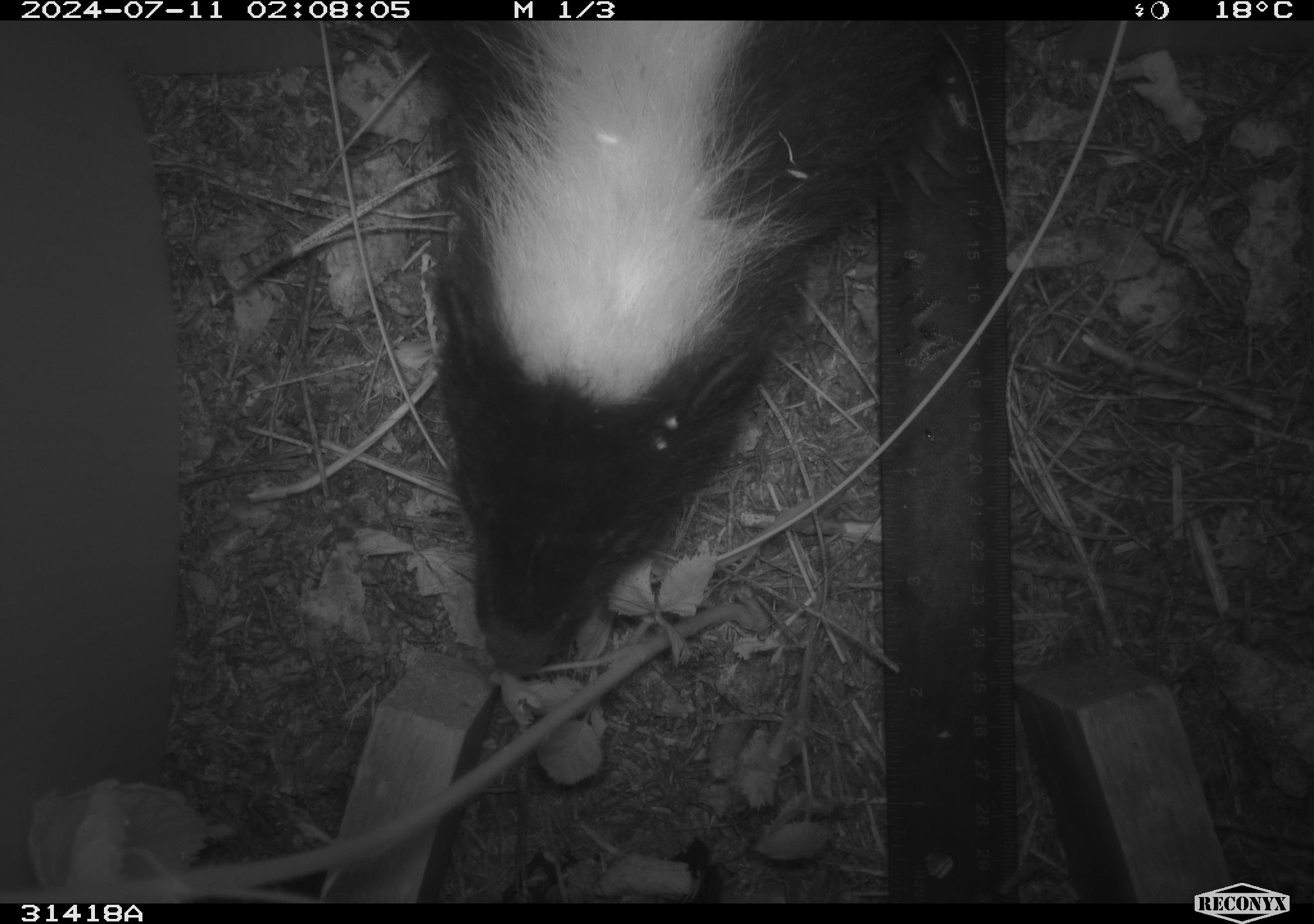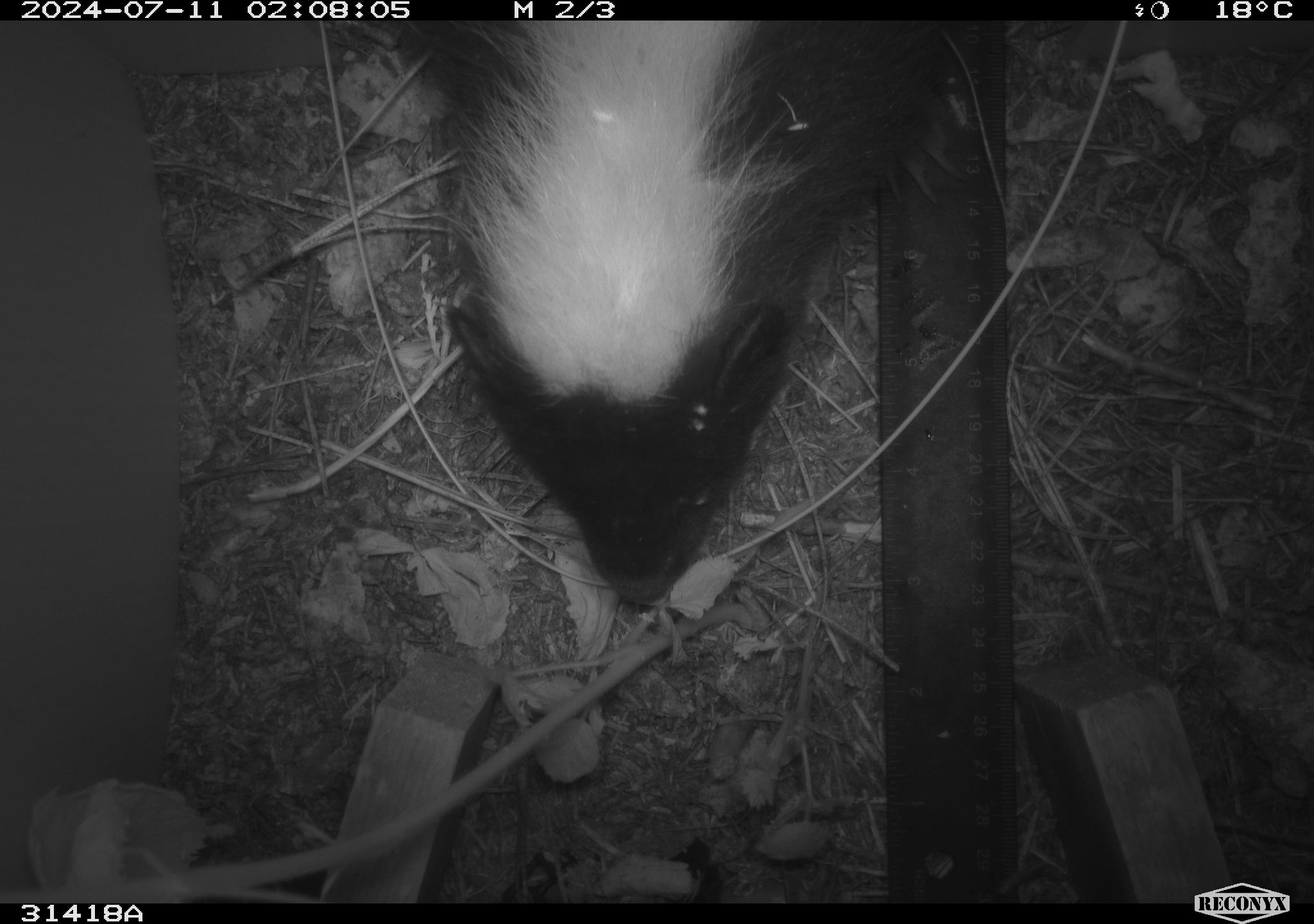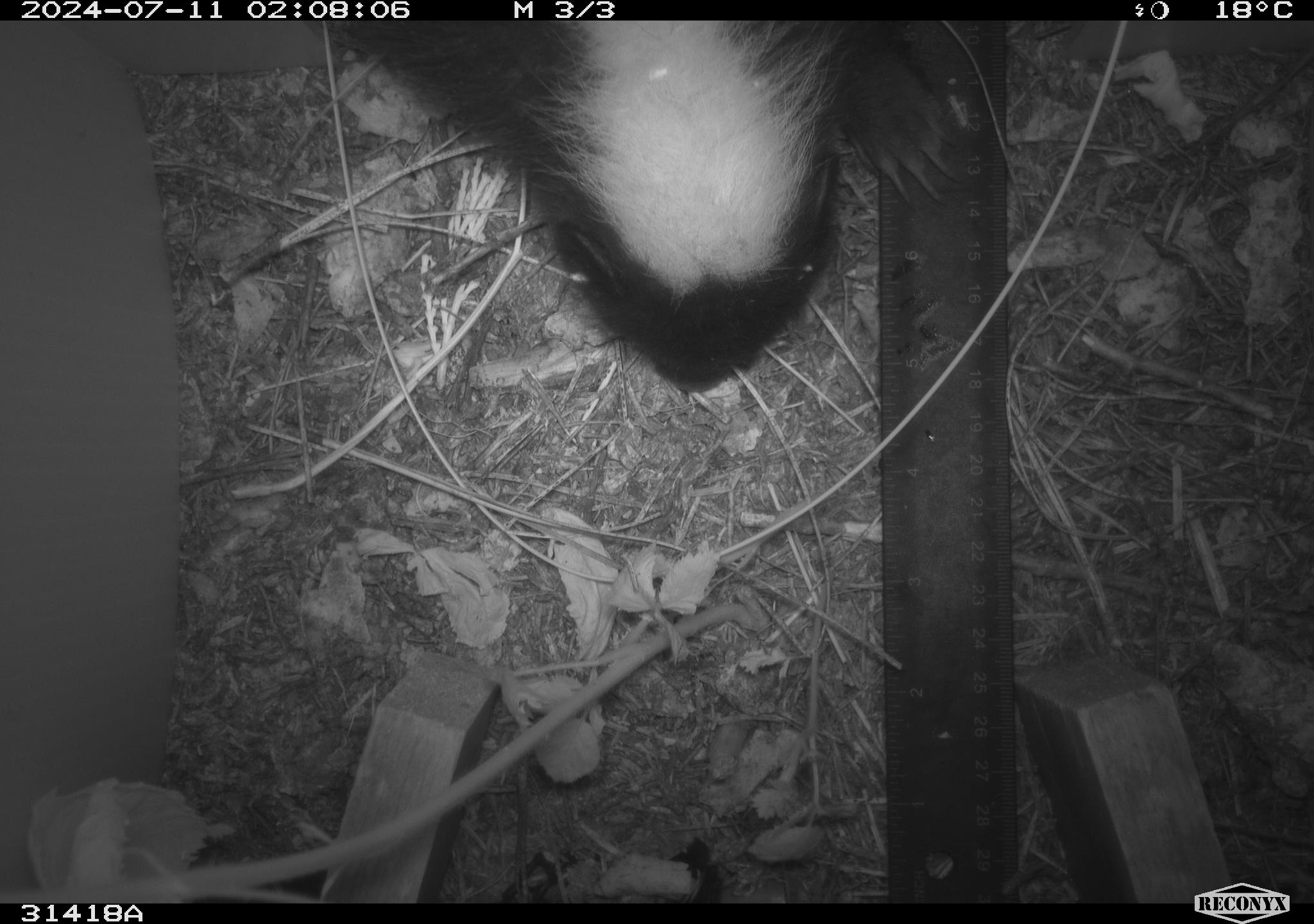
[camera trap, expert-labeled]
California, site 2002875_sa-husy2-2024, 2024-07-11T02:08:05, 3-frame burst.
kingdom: Animalia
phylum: Chordata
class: Mammalia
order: Carnivora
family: Mephitidae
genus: Mephitis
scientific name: Mephitis mephitis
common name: striped skunk